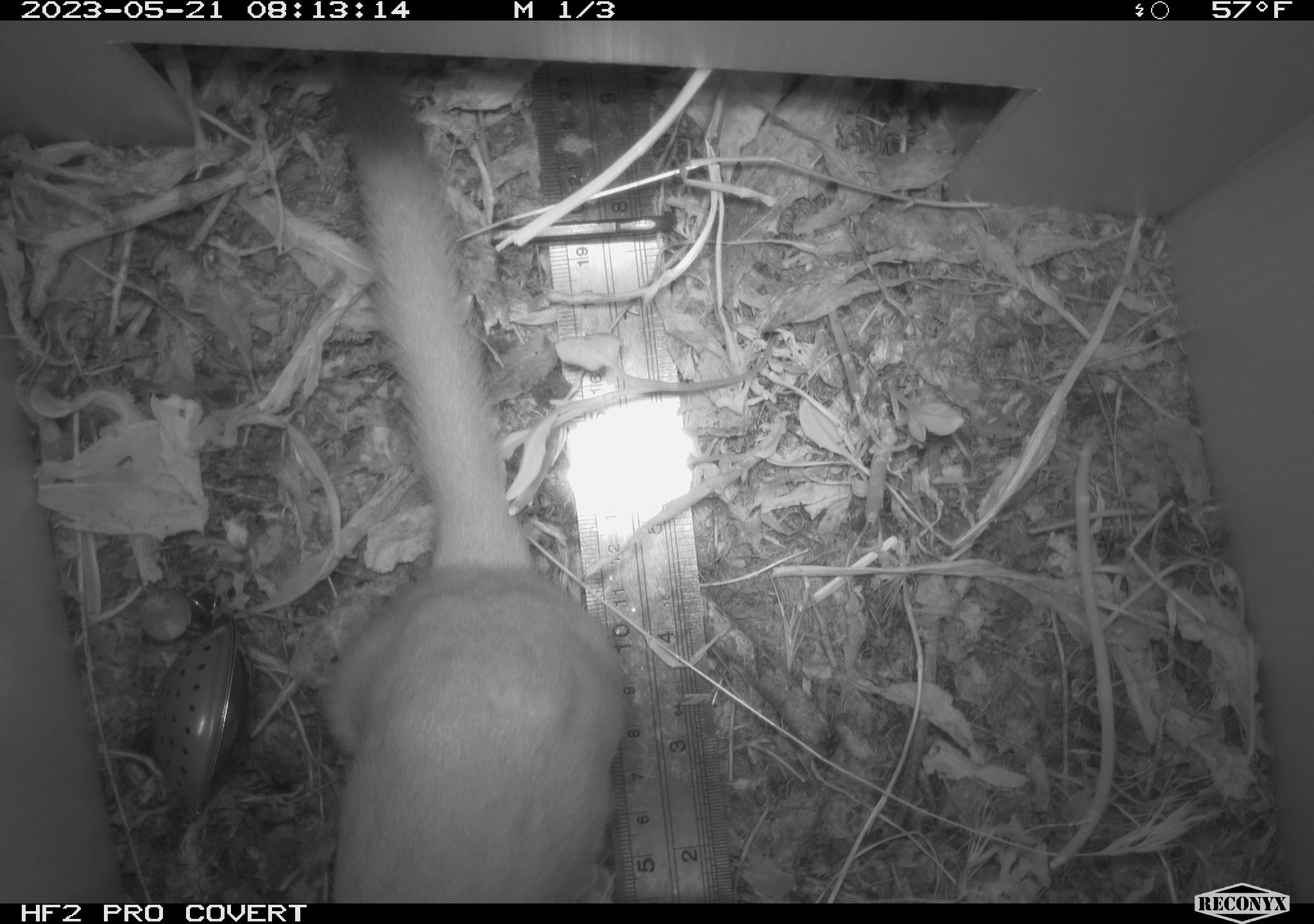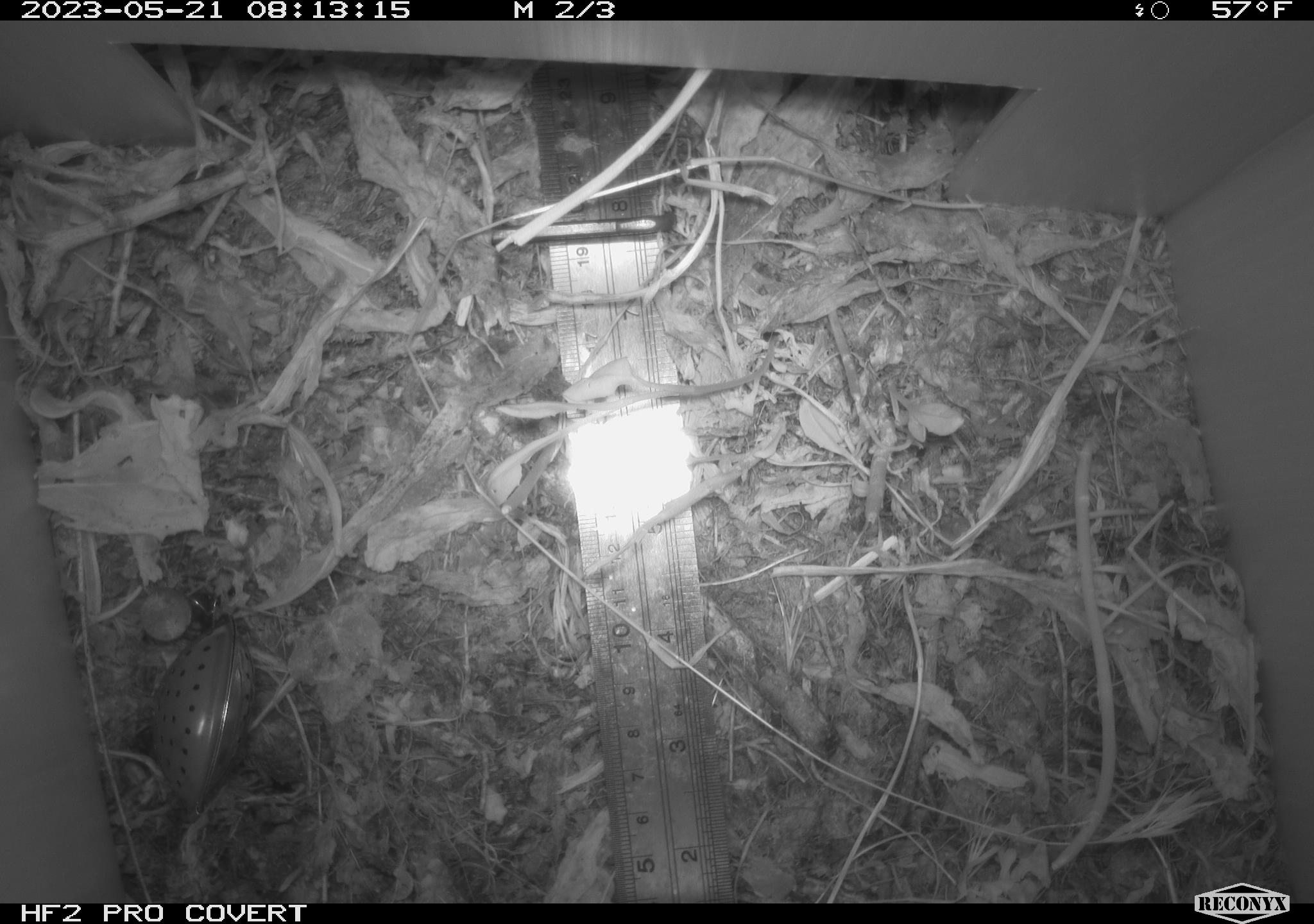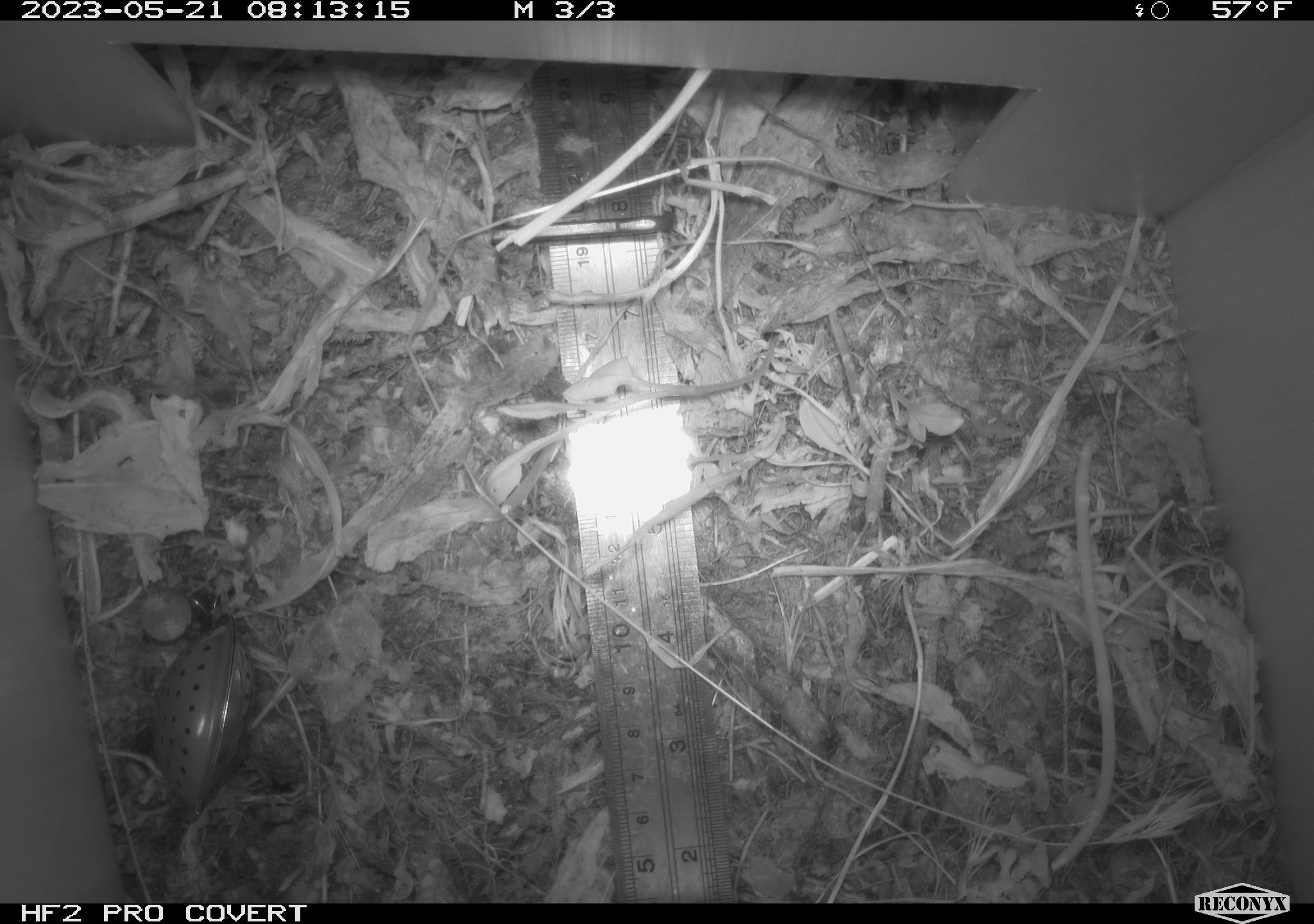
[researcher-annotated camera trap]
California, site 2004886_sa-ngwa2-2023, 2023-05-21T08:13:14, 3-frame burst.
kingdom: Animalia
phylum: Chordata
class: Mammalia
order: Carnivora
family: Mustelidae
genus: Neogale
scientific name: Neogale frenata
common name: long-tailed weasel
Long-tailed weasel (Neogale frenata).